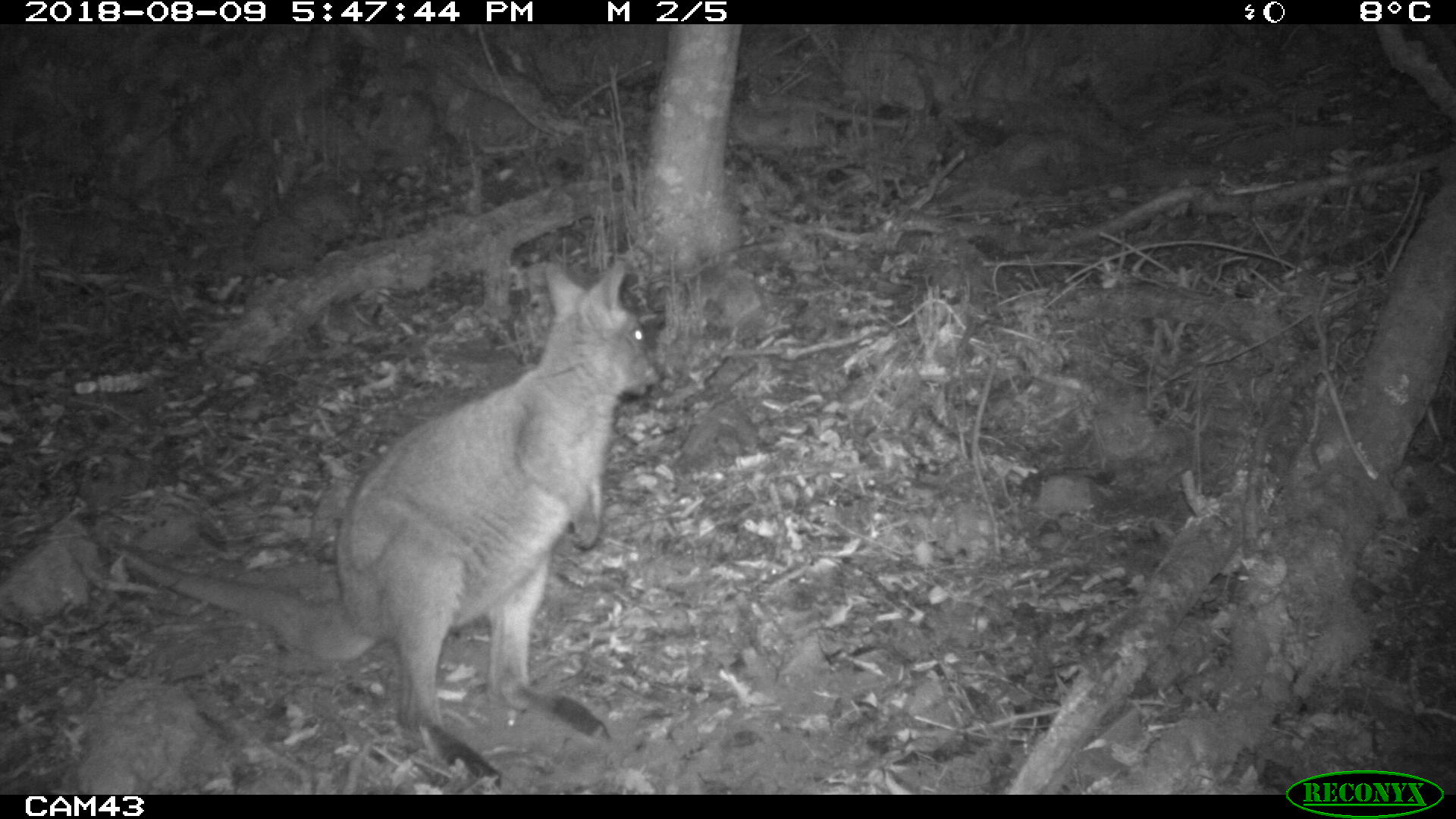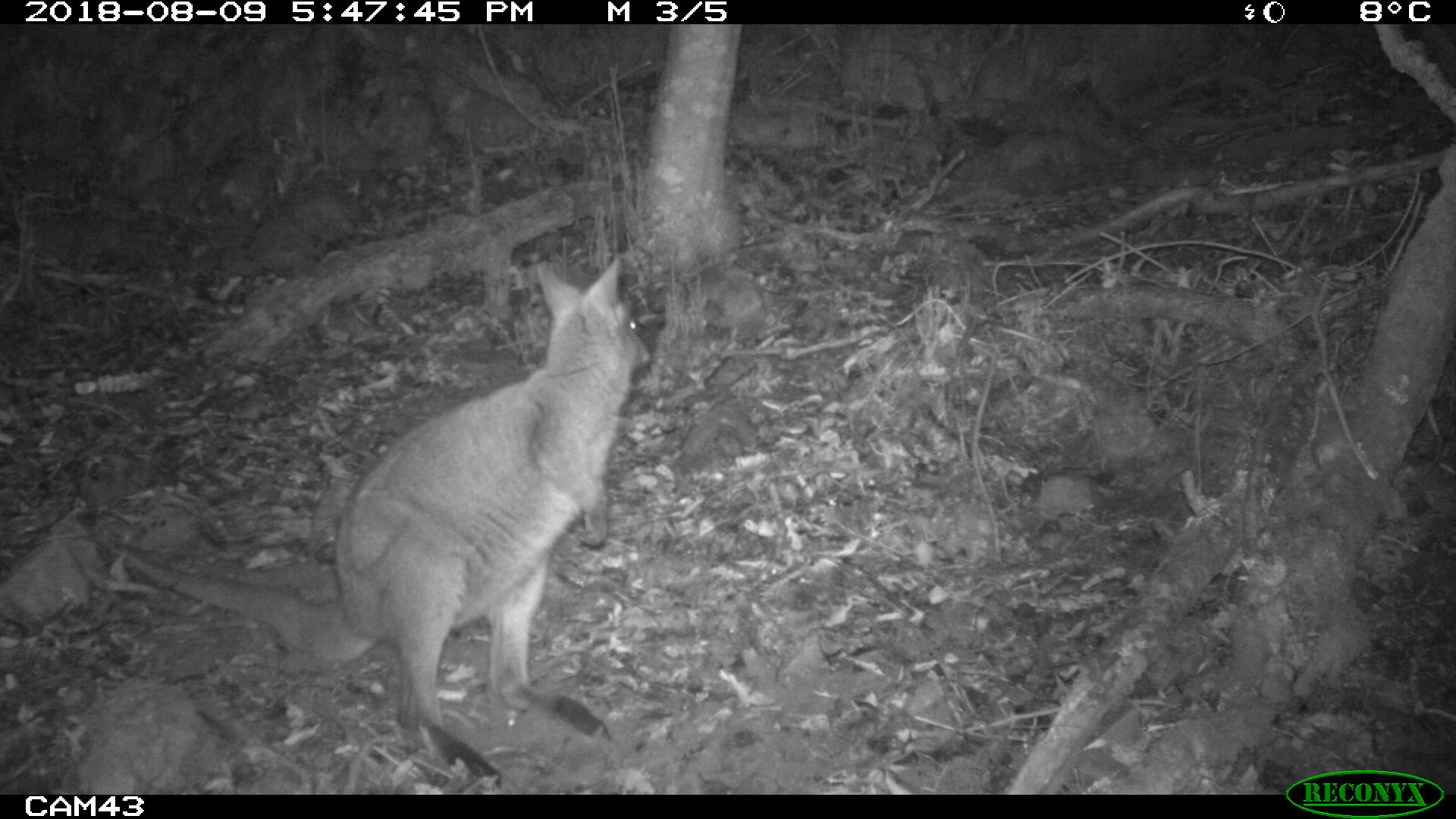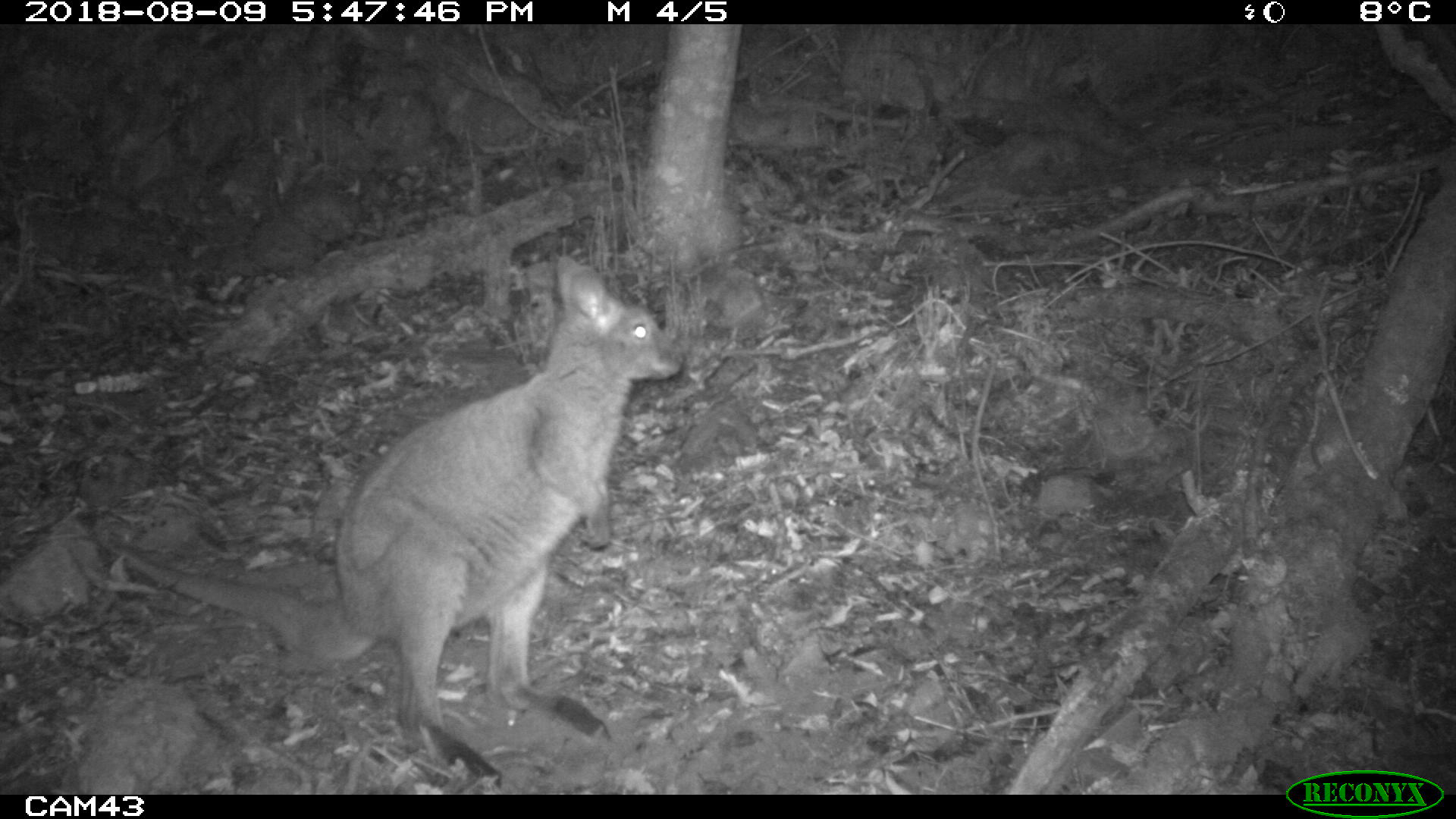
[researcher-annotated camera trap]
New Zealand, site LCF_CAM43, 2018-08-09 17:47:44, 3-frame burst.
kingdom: Animalia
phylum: Chordata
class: Mammalia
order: Diprotodontia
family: Macropodidae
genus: Notamacropus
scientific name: Notamacropus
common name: wallaby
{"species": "wallaby (Notamacropus)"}